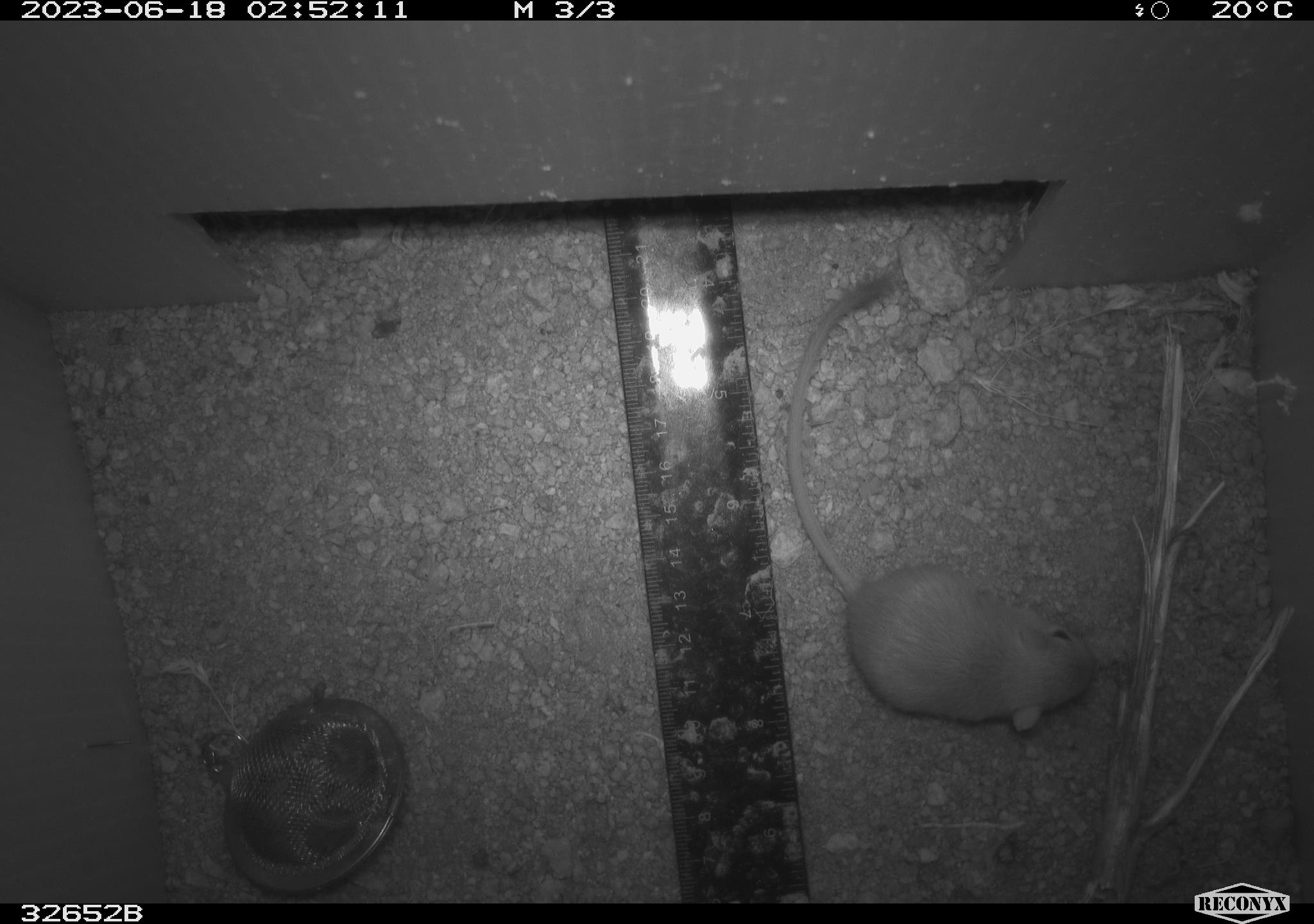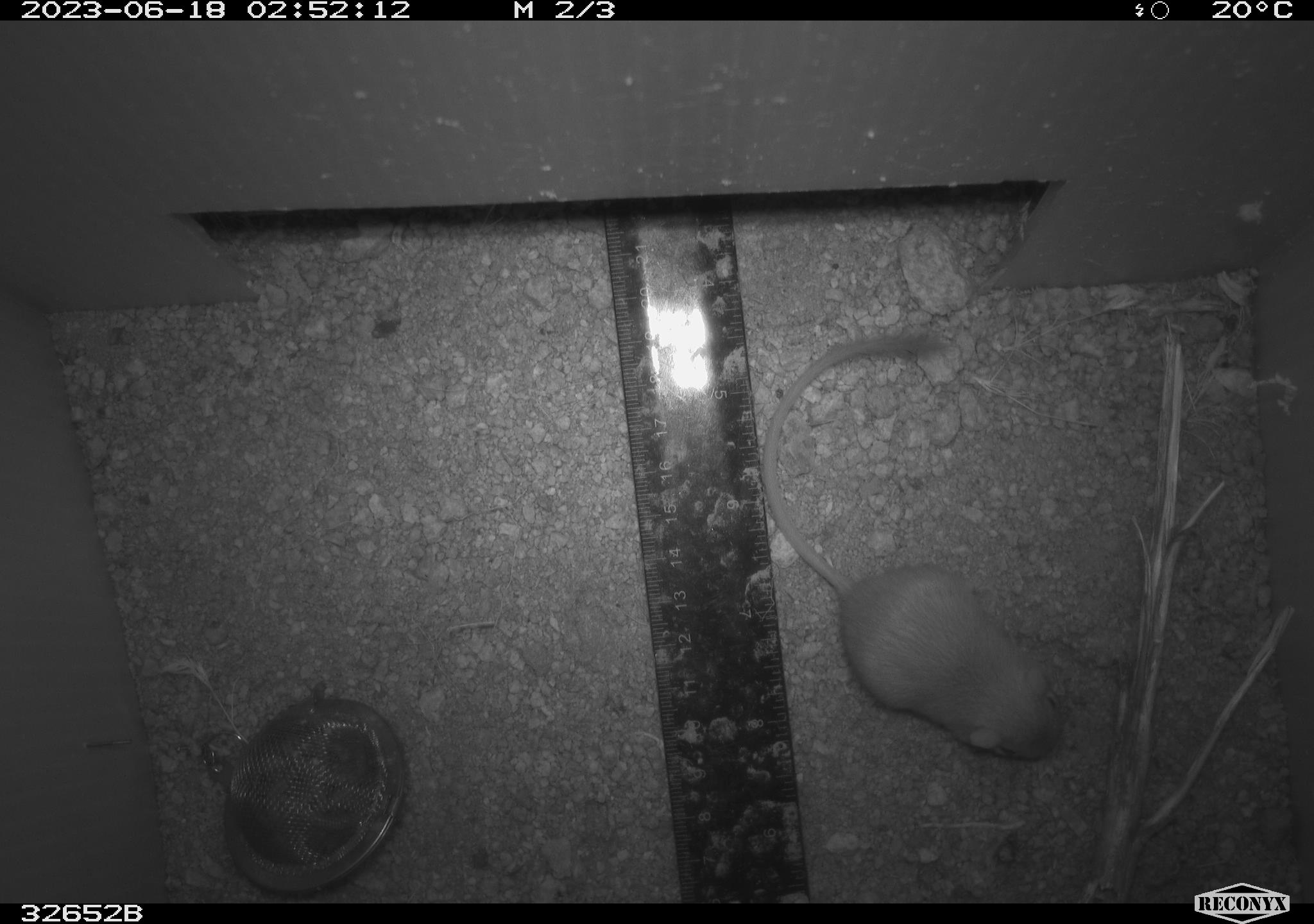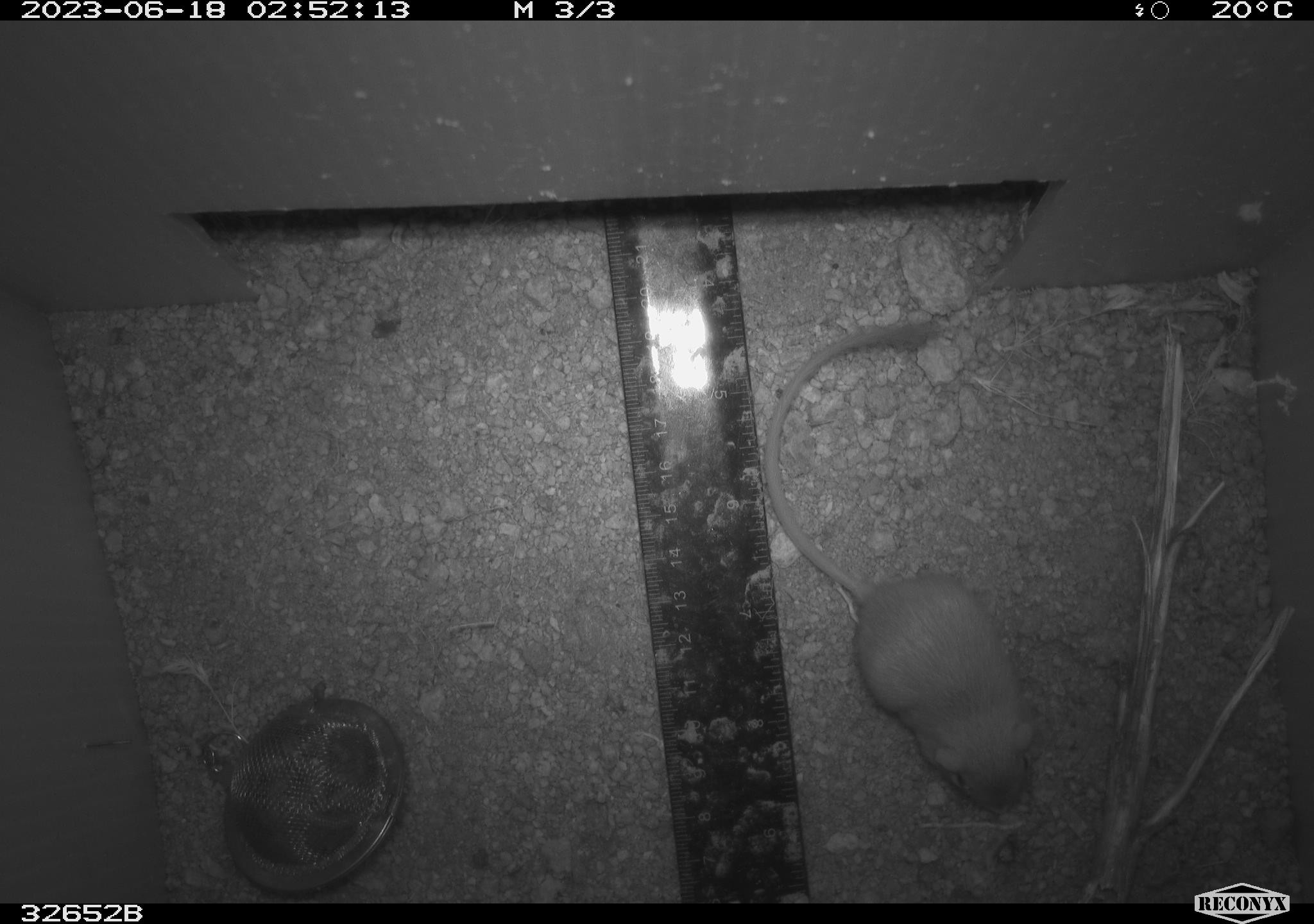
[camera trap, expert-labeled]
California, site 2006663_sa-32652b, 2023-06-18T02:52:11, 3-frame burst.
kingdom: Animalia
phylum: Chordata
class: Mammalia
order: Rodentia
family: Heteromyidae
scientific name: Heteromyidae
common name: kangaroo rats and pocket mice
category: heteromyidae family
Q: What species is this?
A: Heteromyidae family (kangaroo rats and pocket mice) (Heteromyidae).